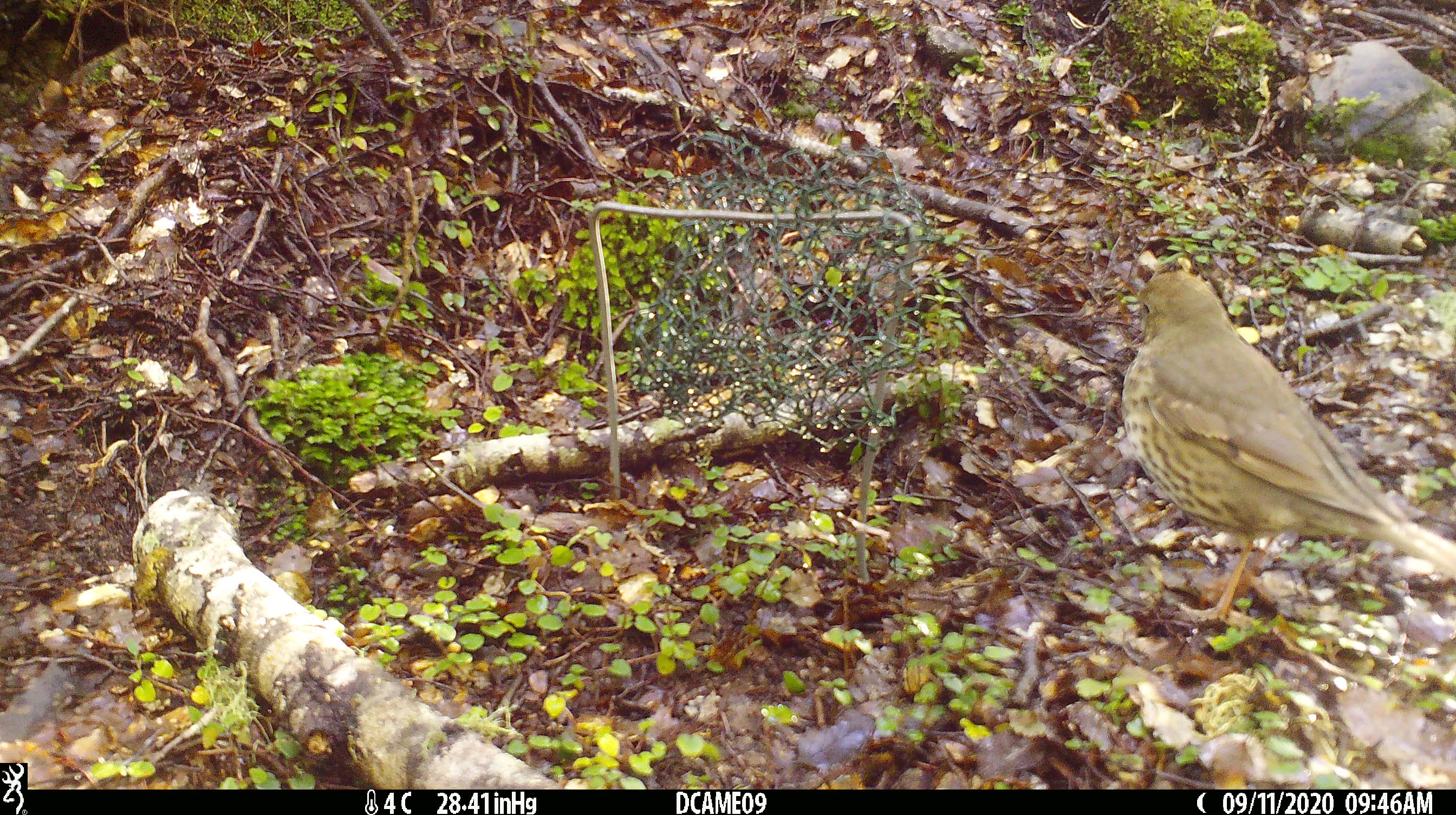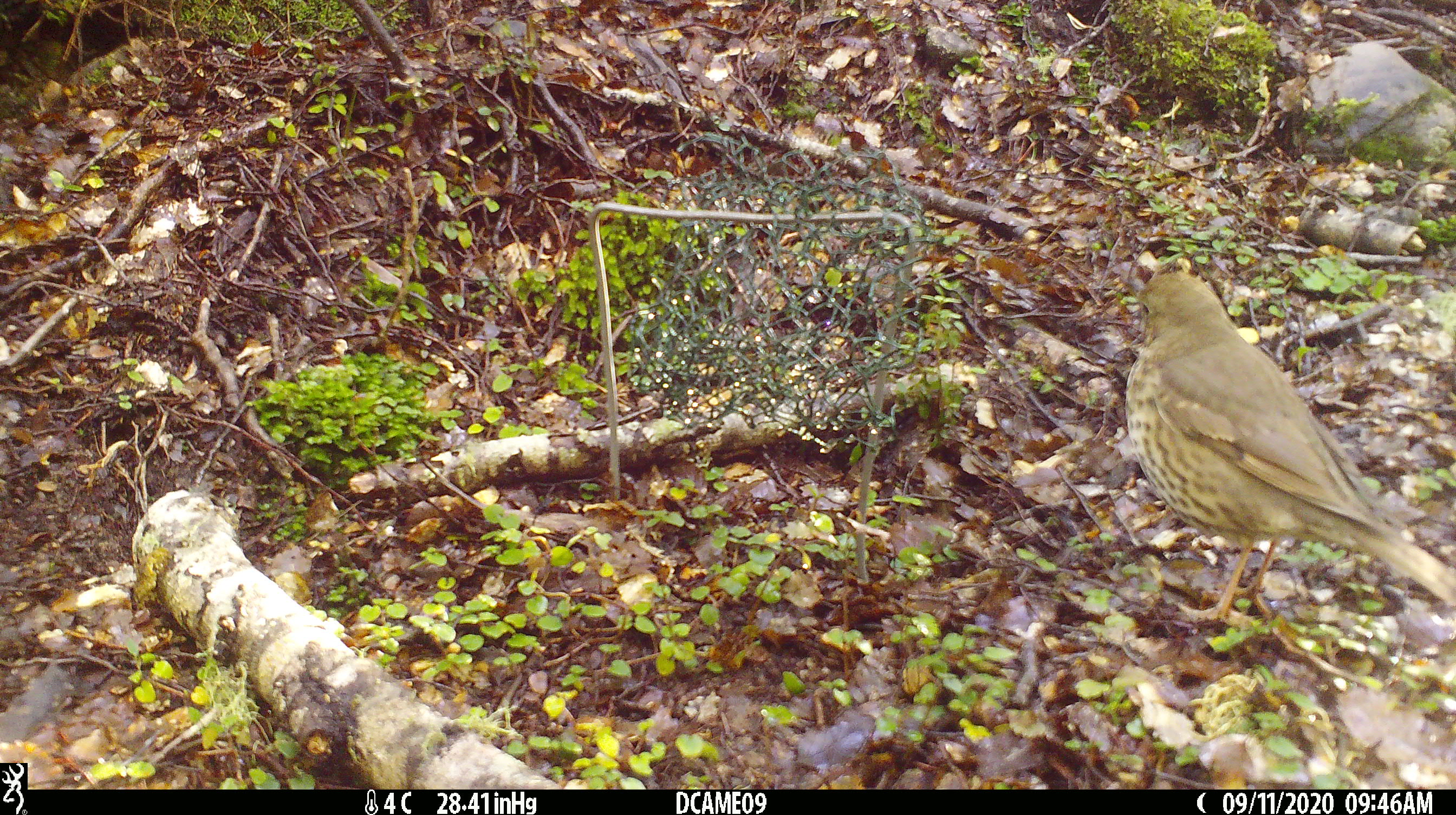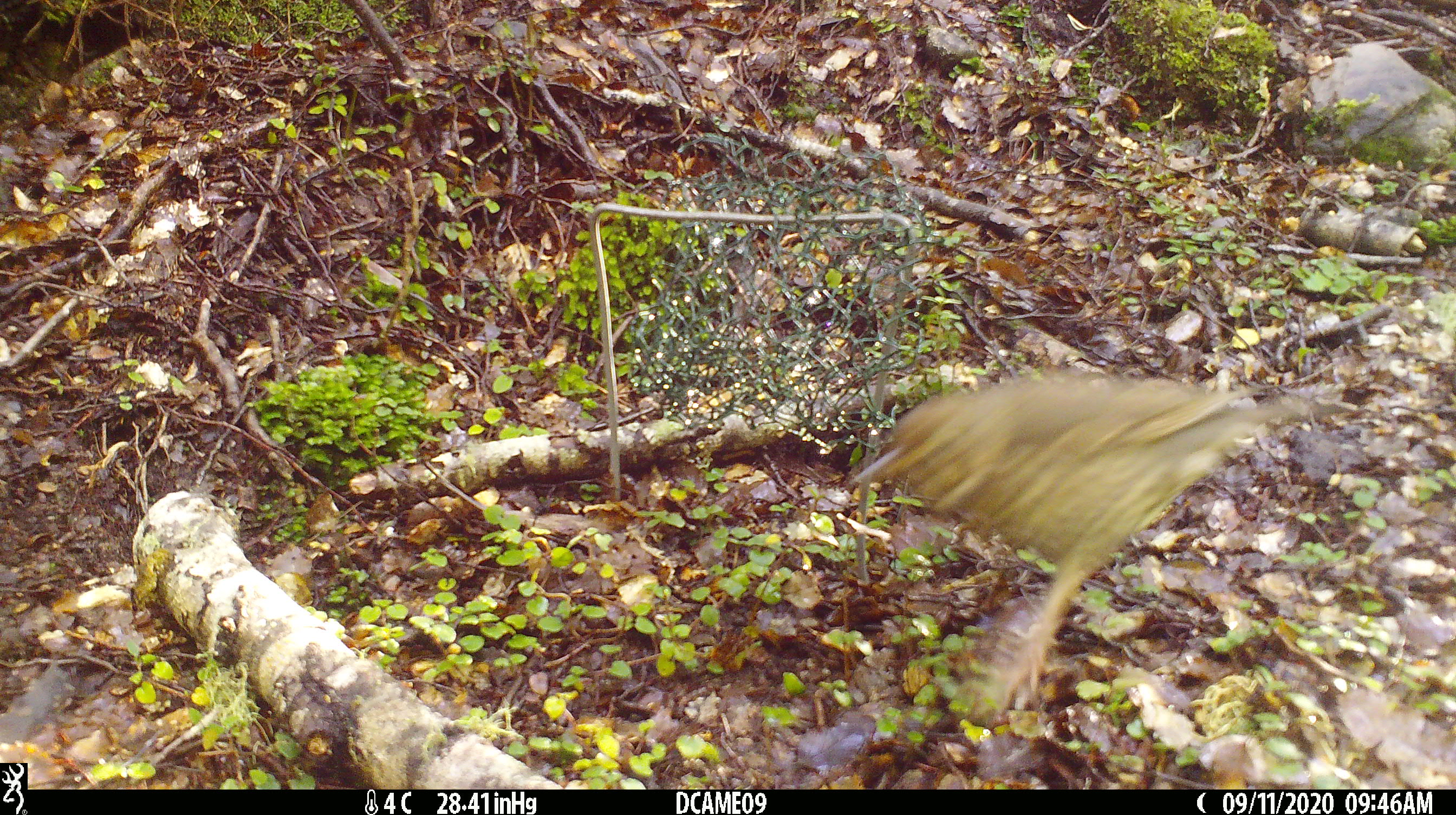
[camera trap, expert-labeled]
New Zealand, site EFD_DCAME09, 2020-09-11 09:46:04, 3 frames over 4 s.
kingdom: Animalia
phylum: Chordata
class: Aves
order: Passeriformes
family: Turdidae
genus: Turdus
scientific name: Turdus philomelos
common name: song thrush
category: thrush